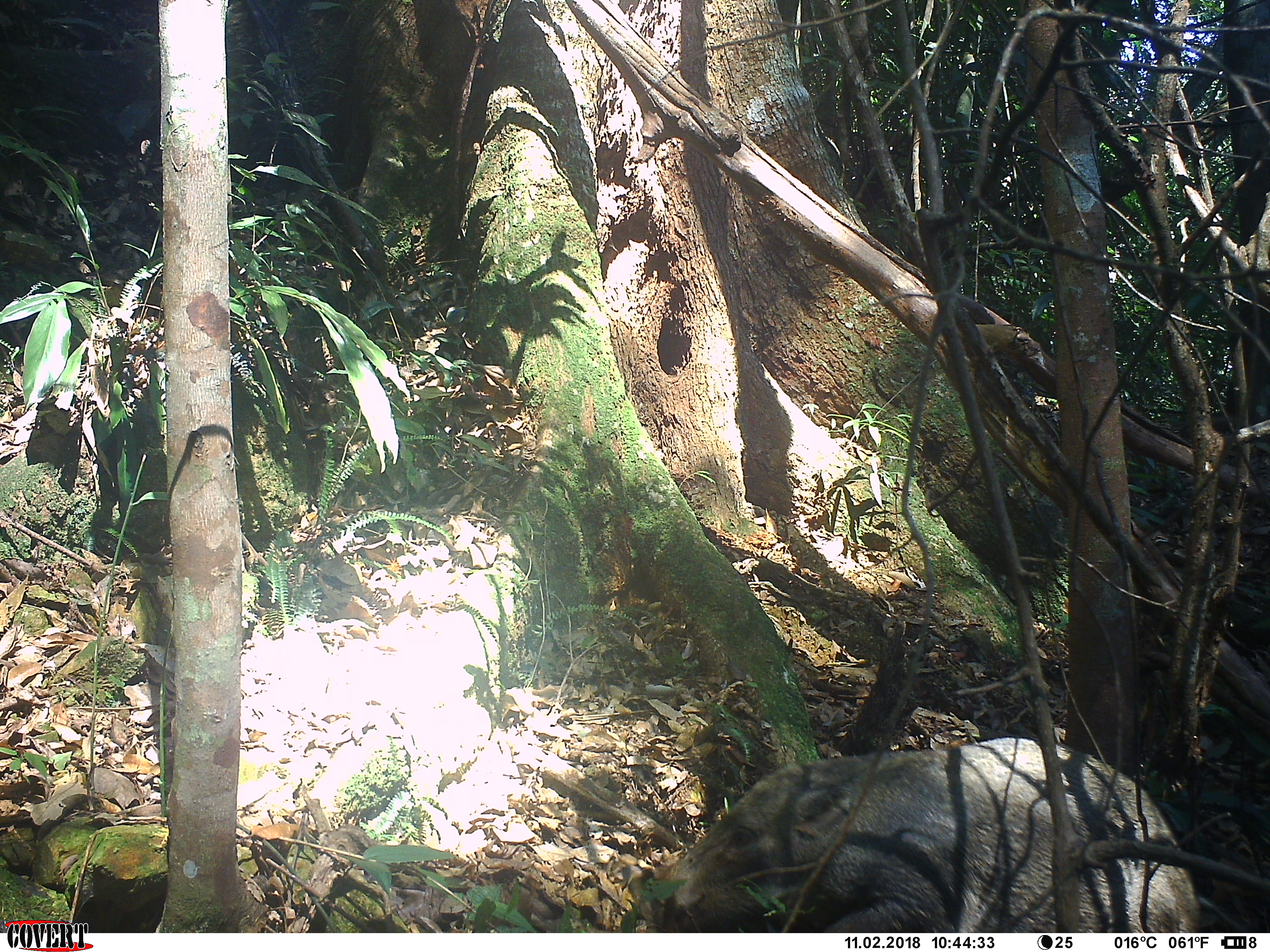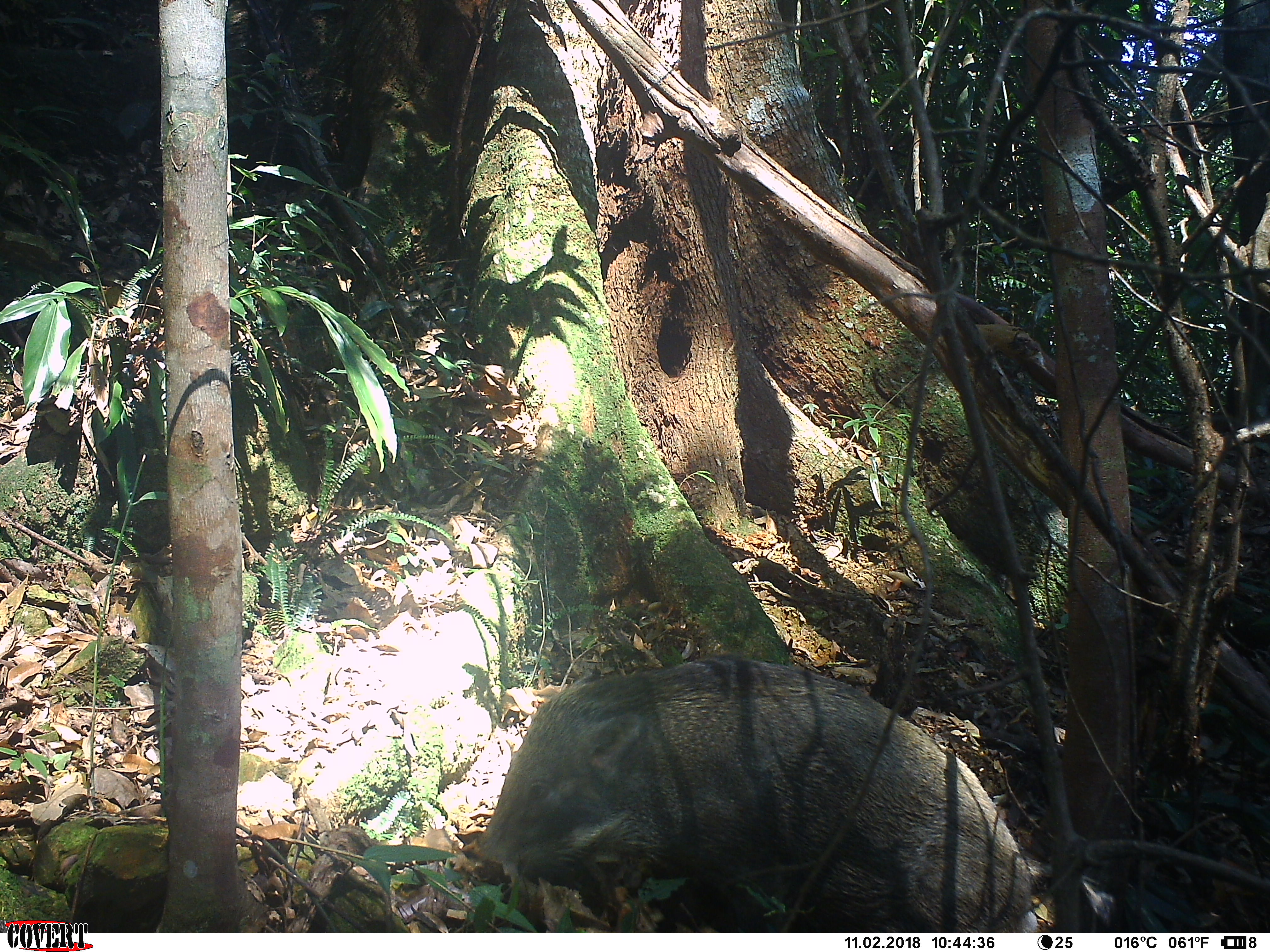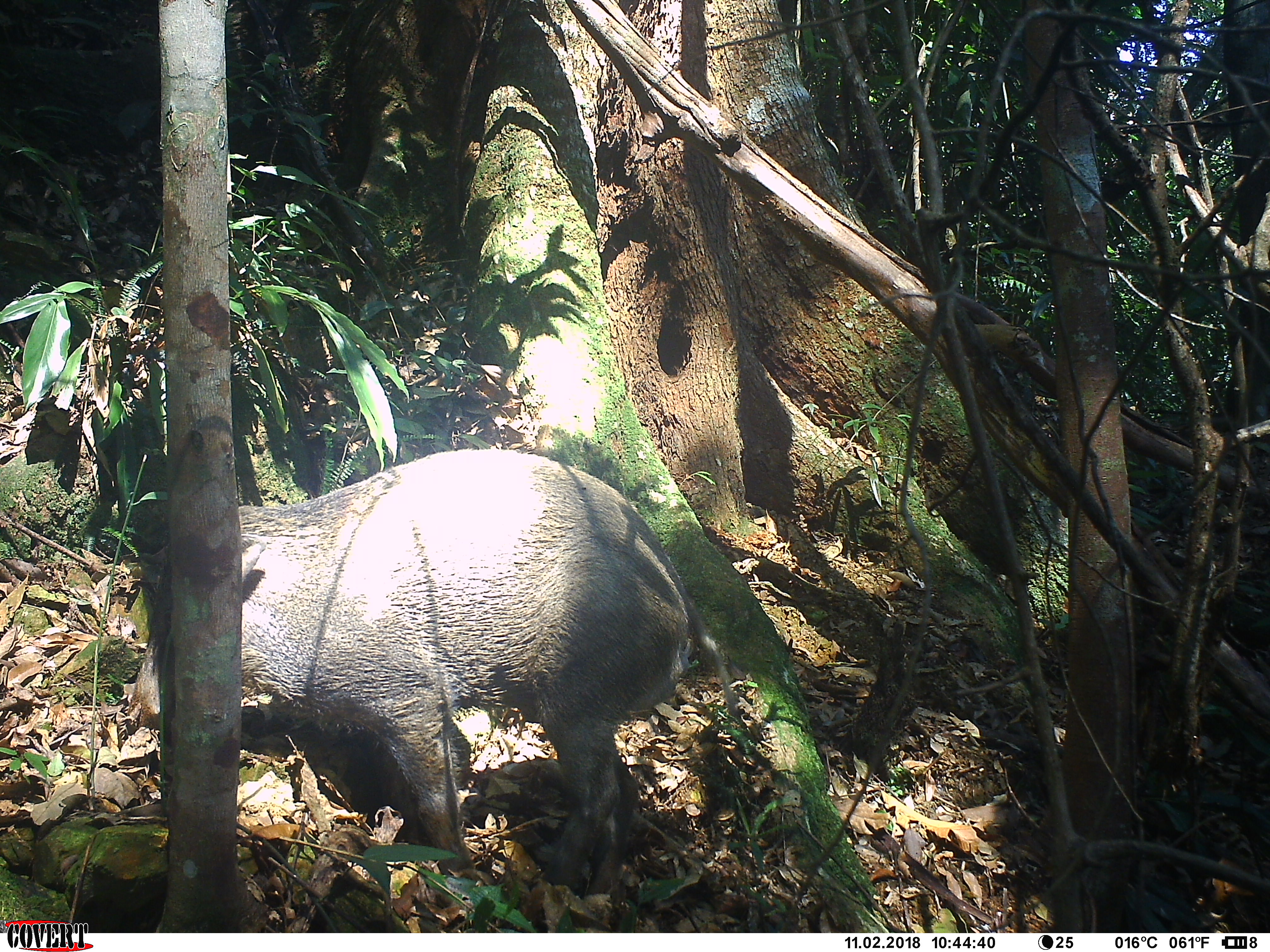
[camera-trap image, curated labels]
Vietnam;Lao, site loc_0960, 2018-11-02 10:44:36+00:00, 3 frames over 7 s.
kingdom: Animalia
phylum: Chordata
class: Mammalia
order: Artiodactyla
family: Suidae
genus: Sus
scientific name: Sus scrofa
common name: eurasian wild pig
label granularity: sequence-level